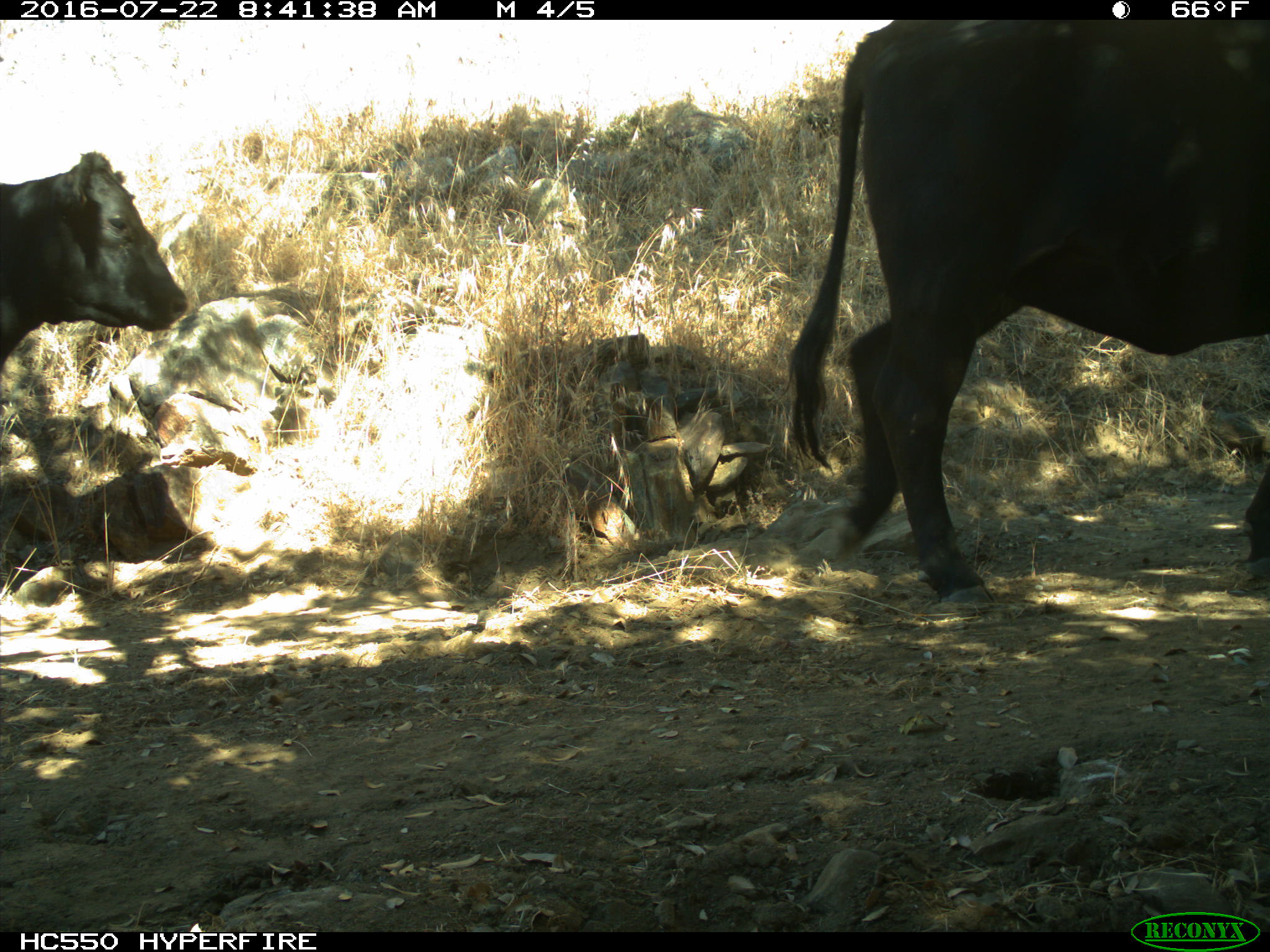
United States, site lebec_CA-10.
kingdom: Animalia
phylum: Chordata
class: Mammalia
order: Artiodactyla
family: Bovidae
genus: Bos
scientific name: Bos taurus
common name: domestic cow